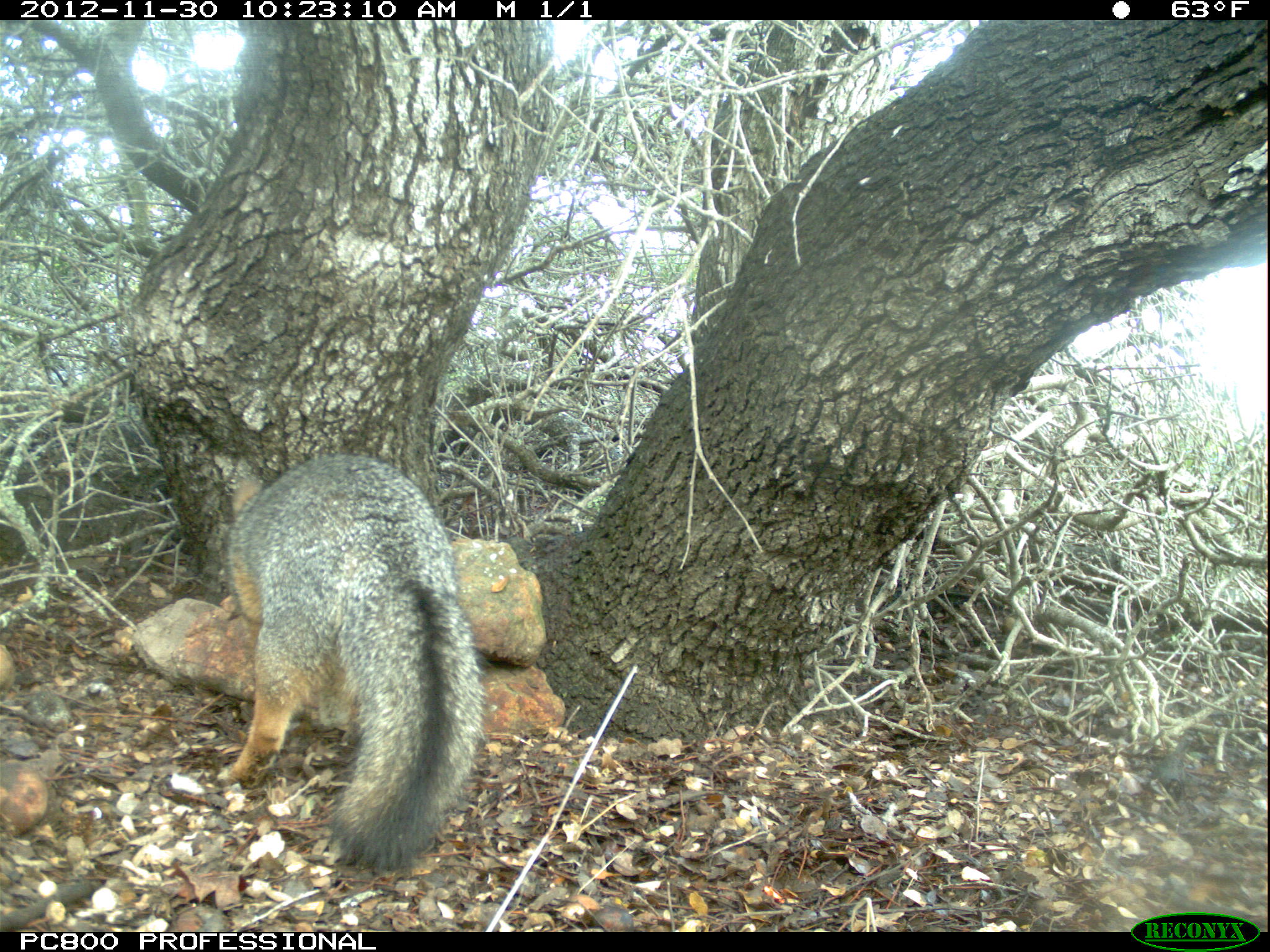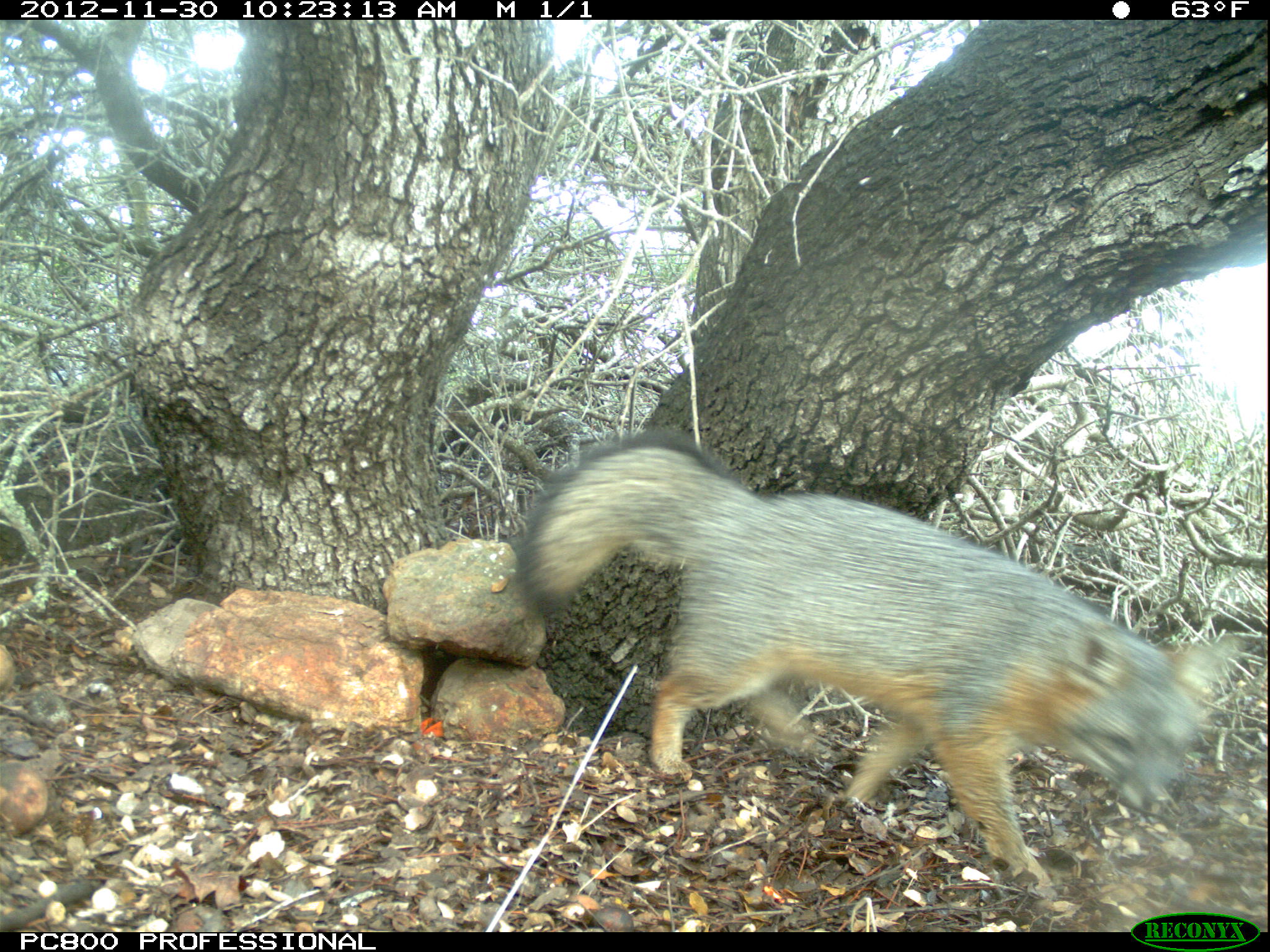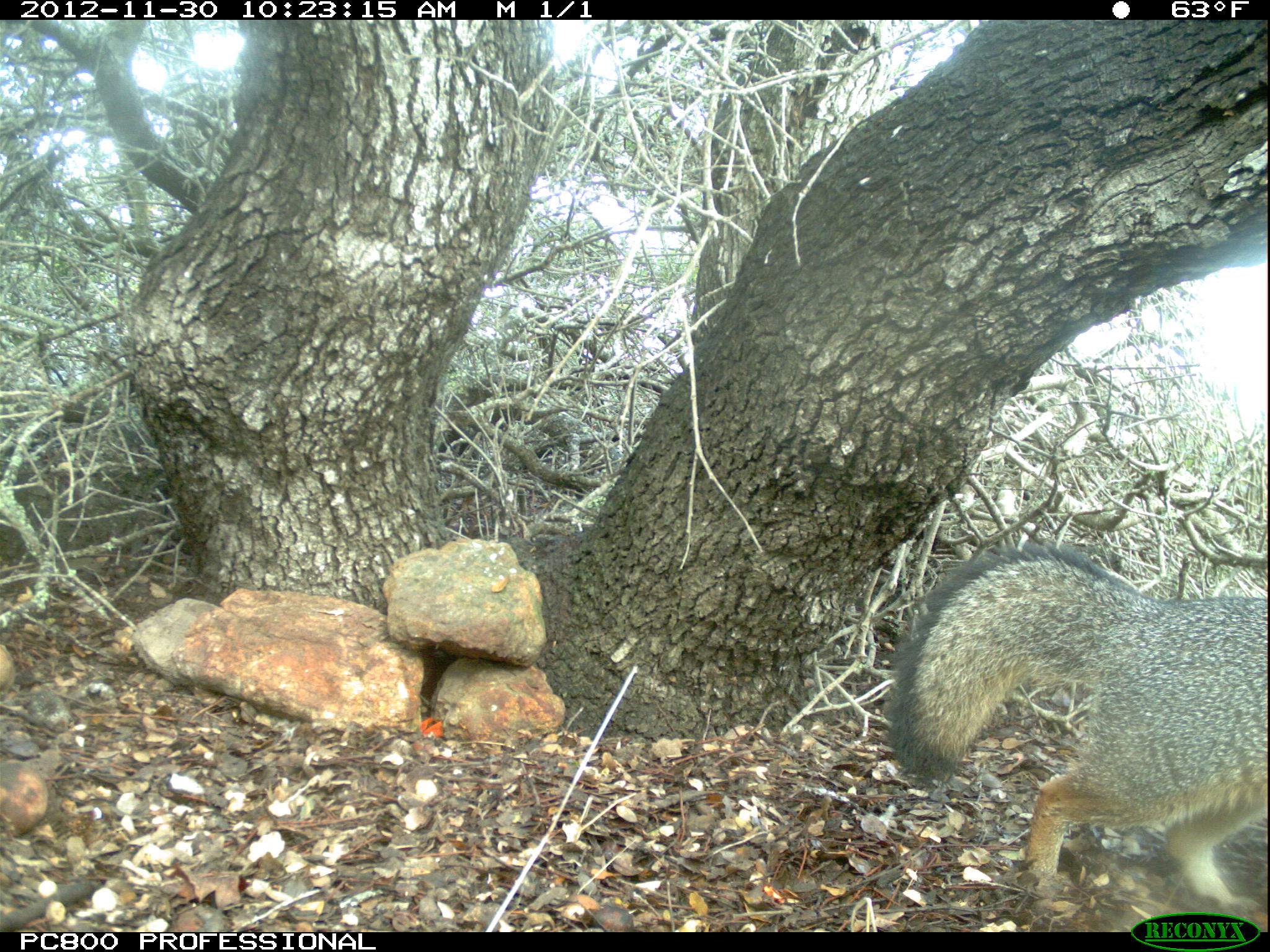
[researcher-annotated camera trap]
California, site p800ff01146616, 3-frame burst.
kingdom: Animalia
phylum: Chordata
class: Mammalia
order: Carnivora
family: Canidae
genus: Urocyon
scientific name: Urocyon littoralis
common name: island fox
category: fox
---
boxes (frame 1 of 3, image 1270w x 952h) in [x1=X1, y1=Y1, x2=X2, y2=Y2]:
fox: [x1=216, y1=454, x2=487, y2=872]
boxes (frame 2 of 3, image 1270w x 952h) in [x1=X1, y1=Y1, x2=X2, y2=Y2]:
fox: [x1=513, y1=425, x2=1240, y2=901]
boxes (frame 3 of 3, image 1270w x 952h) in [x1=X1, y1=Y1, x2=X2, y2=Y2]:
fox: [x1=887, y1=542, x2=1268, y2=919]